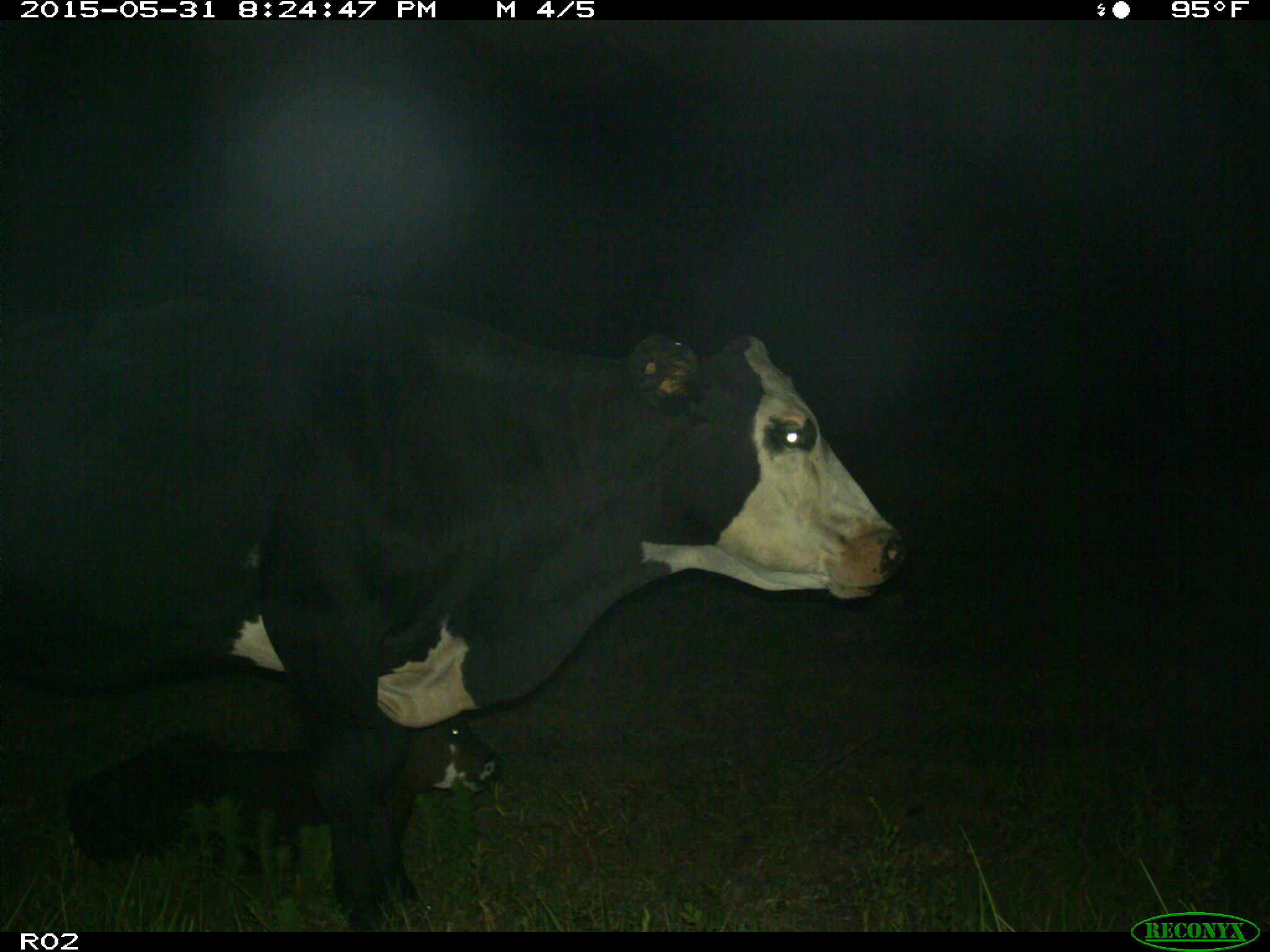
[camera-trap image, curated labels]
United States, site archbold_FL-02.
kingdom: Animalia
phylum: Chordata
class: Mammalia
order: Artiodactyla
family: Bovidae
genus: Bos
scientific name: Bos taurus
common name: domestic cow